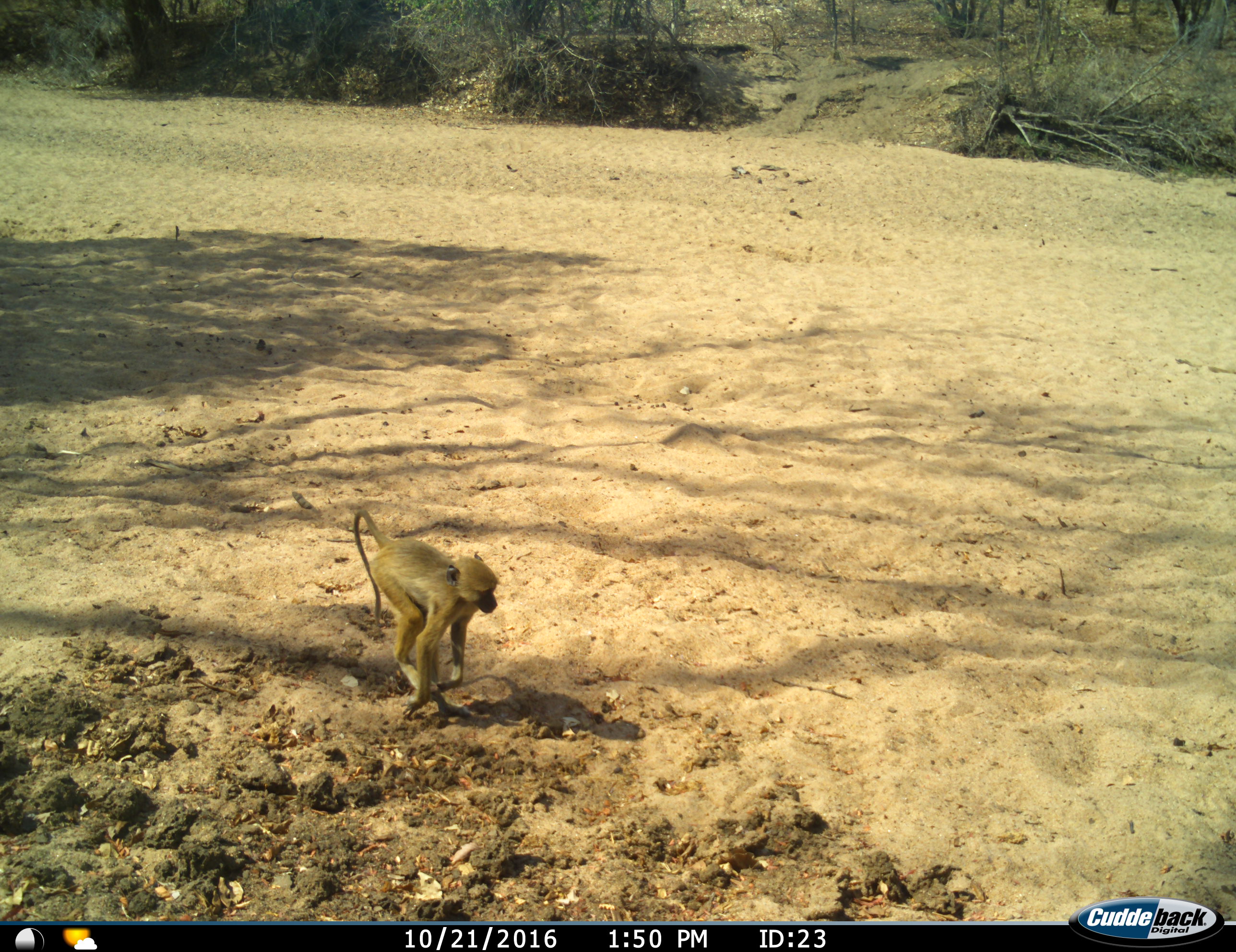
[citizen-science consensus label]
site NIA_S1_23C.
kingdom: Animalia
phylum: Chordata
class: Mammalia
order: Primates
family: Cercopithecidae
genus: Papio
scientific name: Papio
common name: baboon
Baboon (Papio), count 1. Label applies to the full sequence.